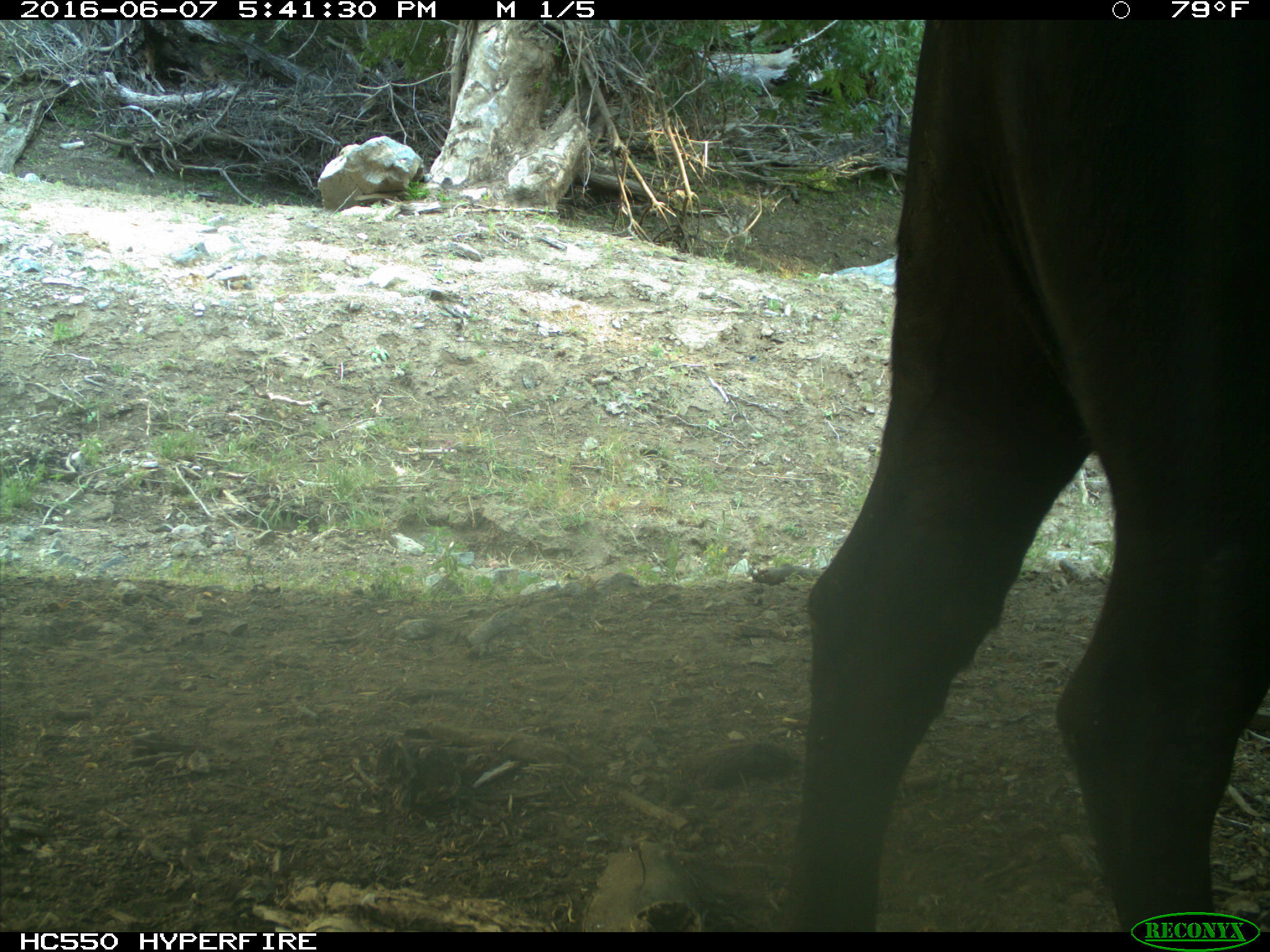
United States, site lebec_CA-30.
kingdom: Animalia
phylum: Chordata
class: Mammalia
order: Artiodactyla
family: Bovidae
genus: Bos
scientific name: Bos taurus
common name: domestic cow